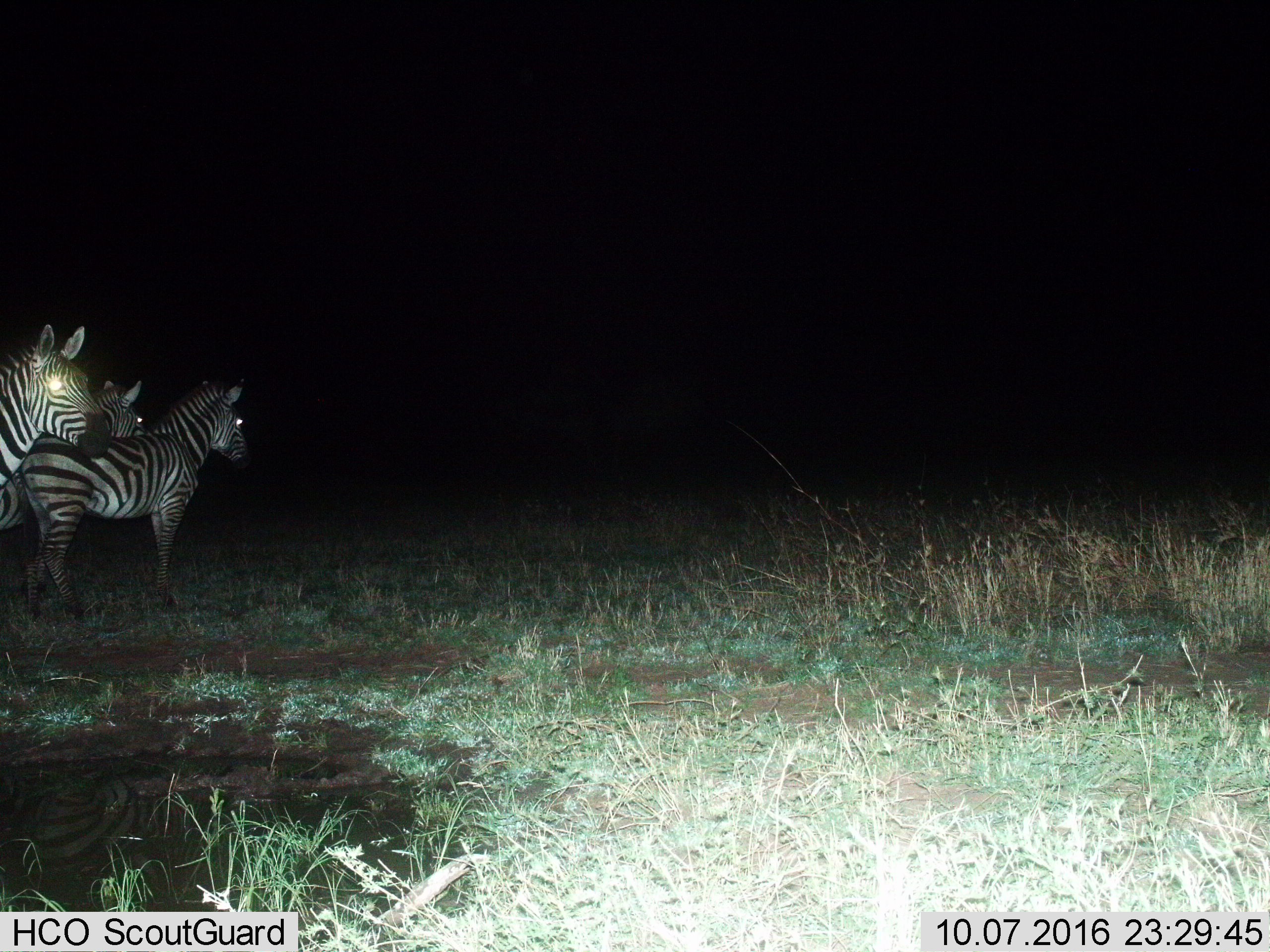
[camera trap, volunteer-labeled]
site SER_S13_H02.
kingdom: Animalia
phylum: Chordata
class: Mammalia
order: Perissodactyla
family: Equidae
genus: Equus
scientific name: Equus quagga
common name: plains zebra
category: zebraplains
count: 3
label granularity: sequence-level